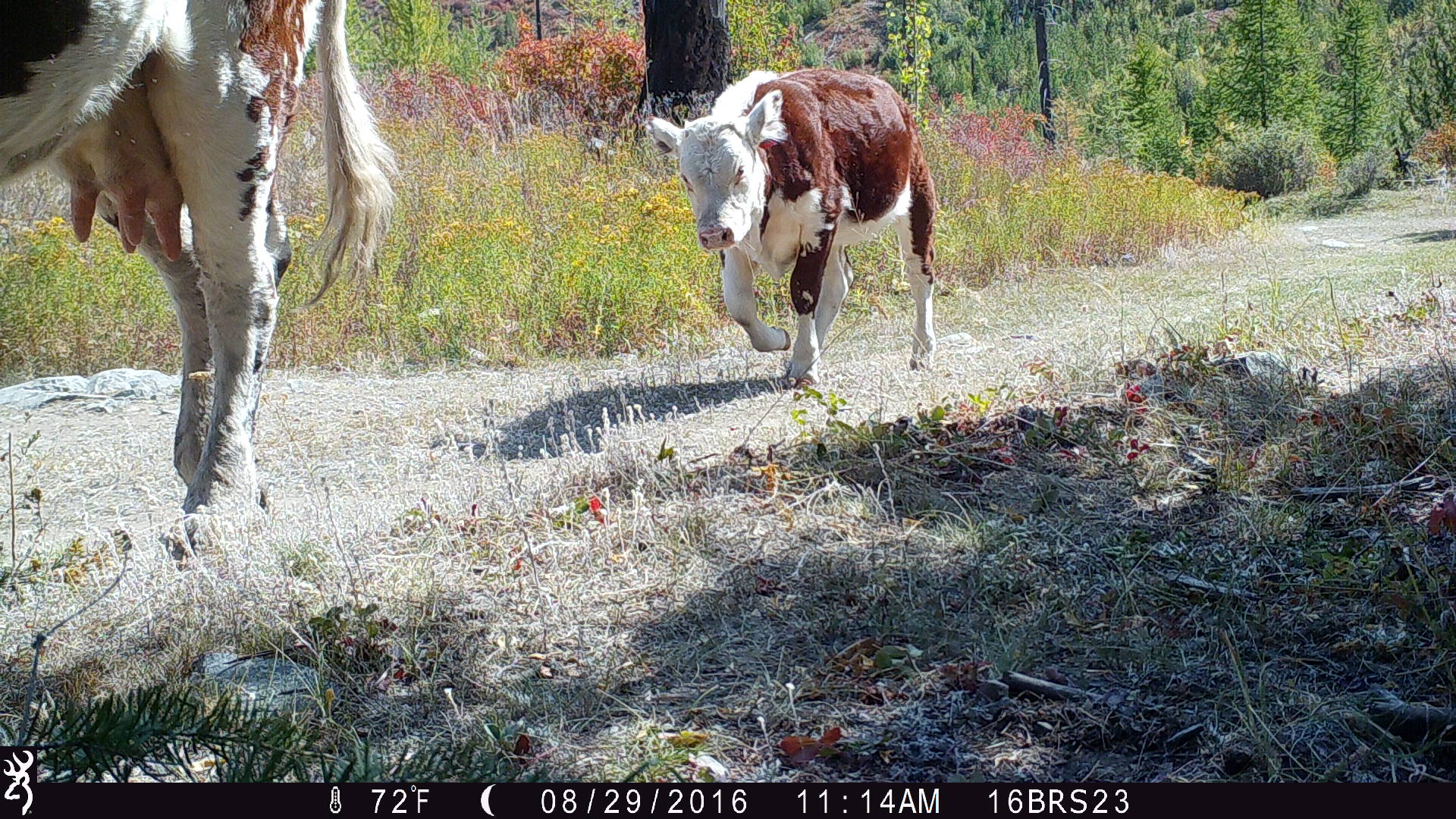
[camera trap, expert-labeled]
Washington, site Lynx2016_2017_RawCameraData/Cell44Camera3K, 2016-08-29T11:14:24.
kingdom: Animalia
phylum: Chordata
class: Mammalia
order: Artiodactyla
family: Bovidae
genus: Bos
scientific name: Bos taurus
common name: domestic cattle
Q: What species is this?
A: Domestic cattle (Bos taurus).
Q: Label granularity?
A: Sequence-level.